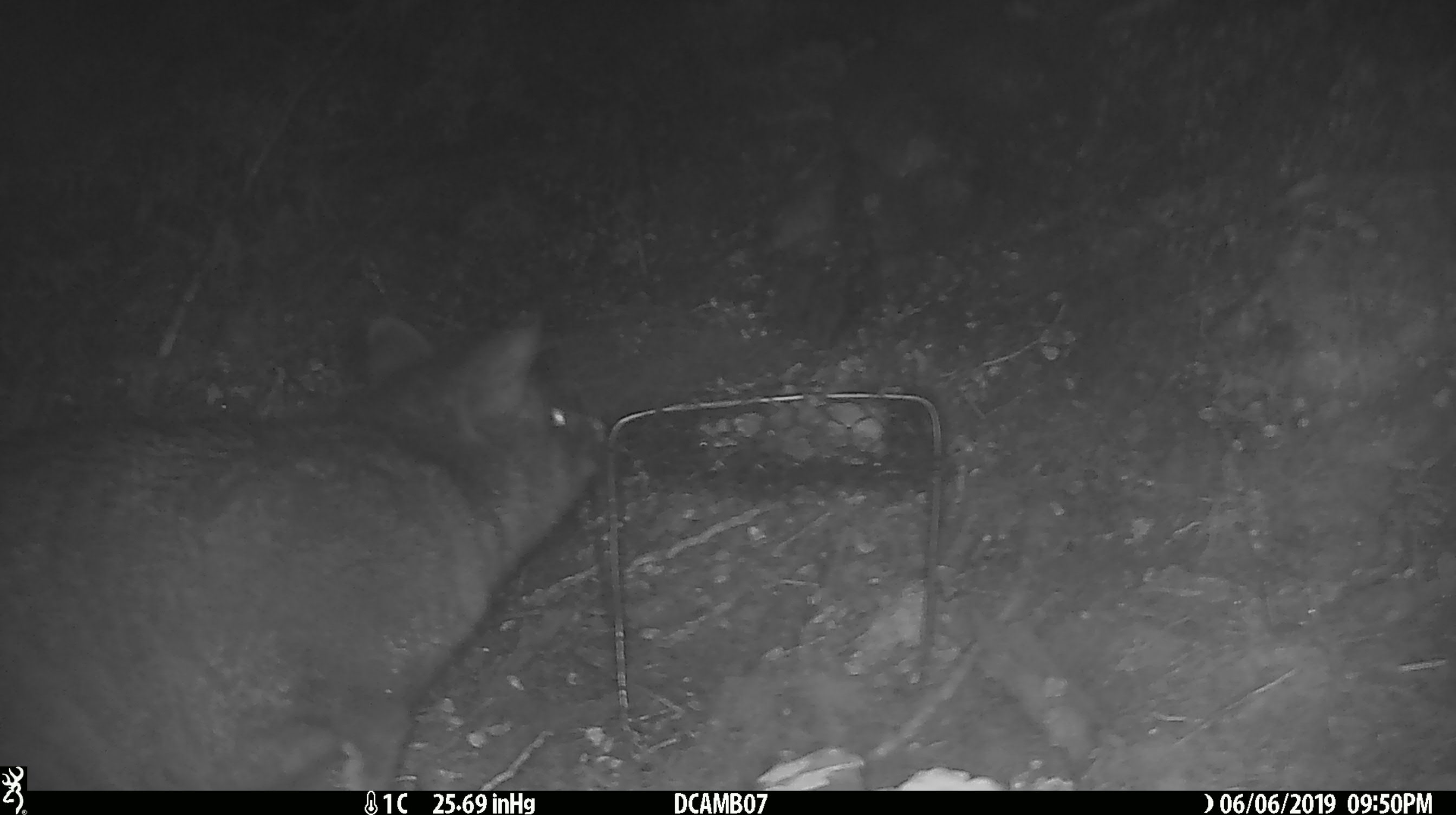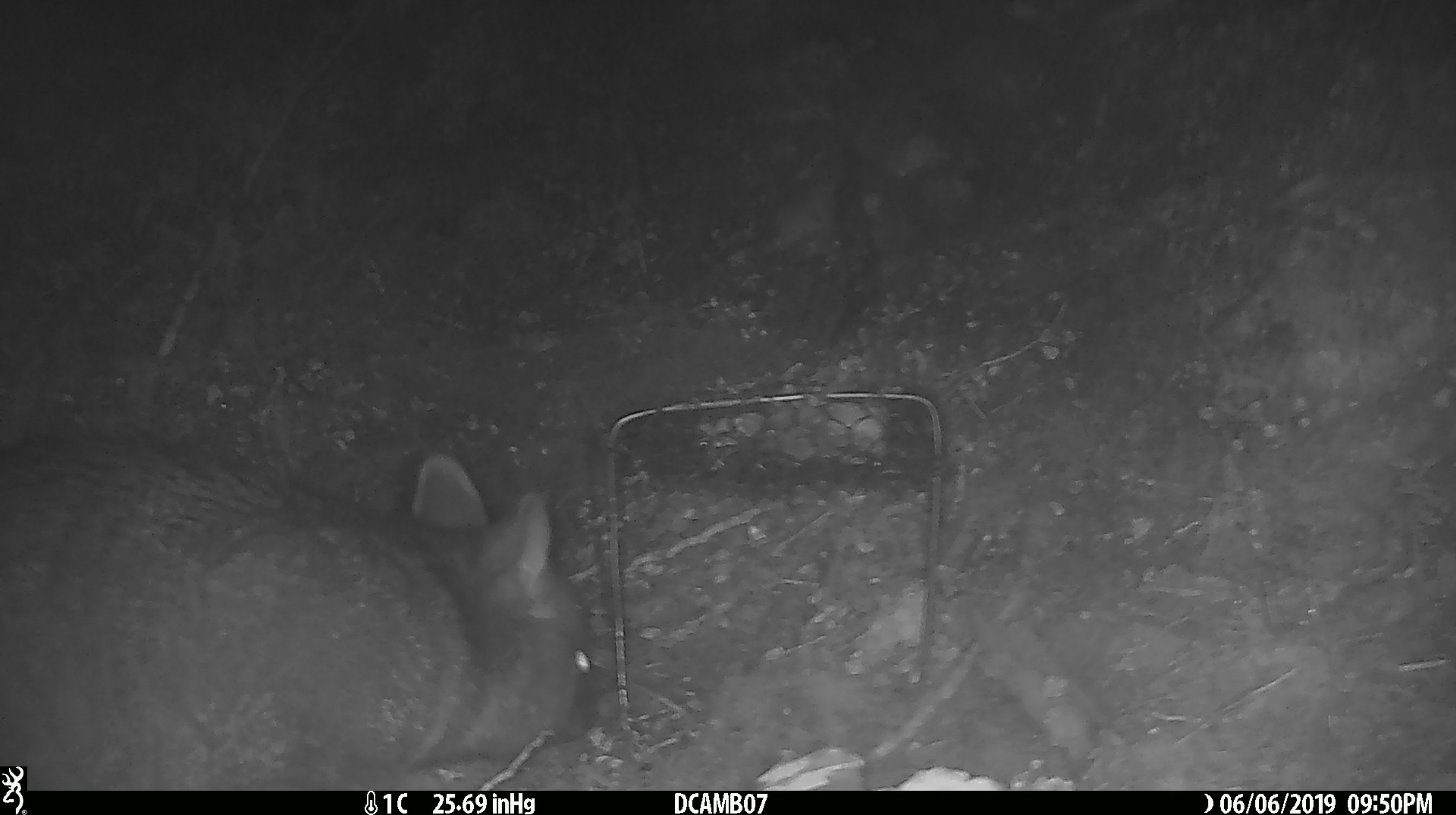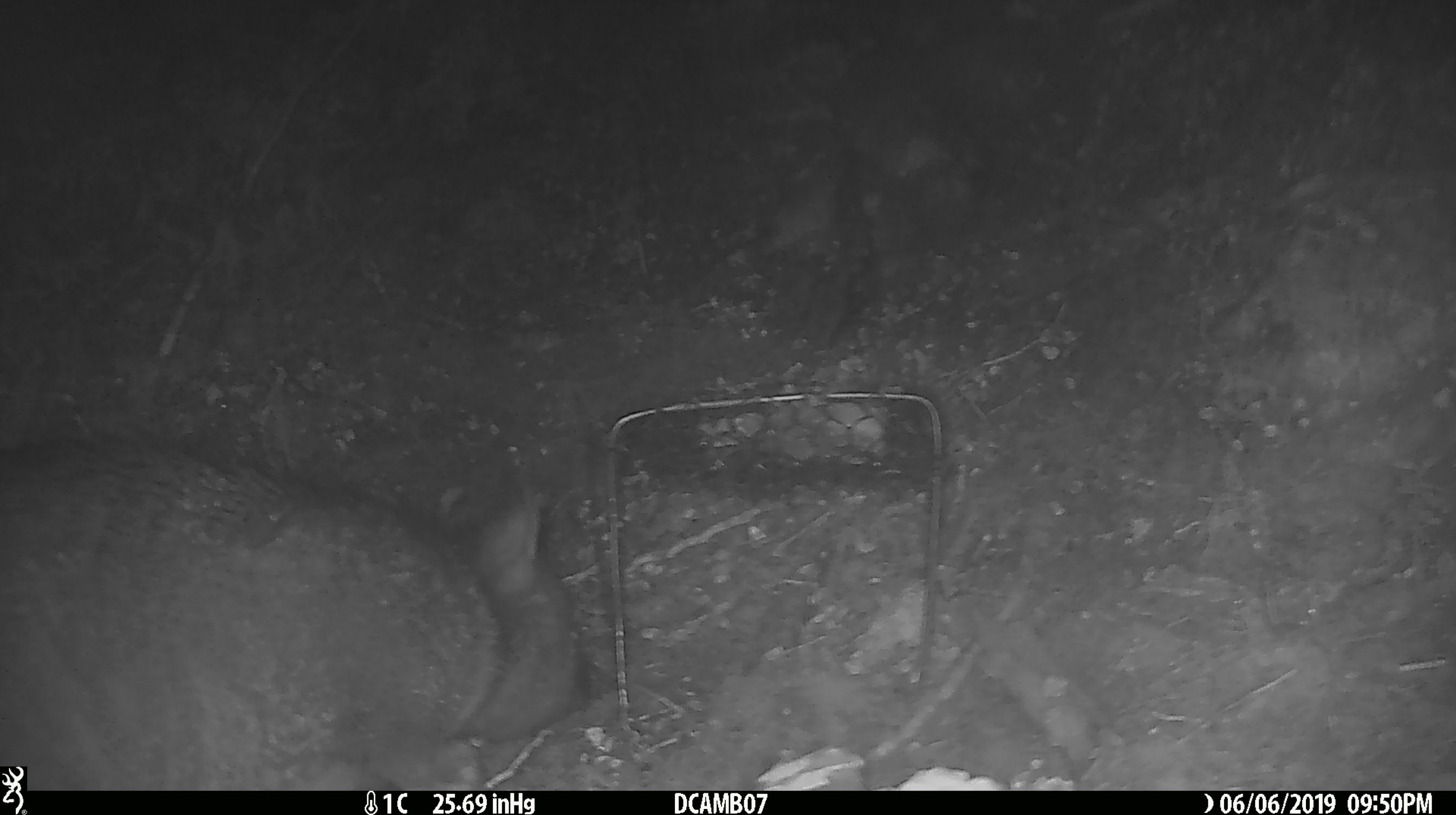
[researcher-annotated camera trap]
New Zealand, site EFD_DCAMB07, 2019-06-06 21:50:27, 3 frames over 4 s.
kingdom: Animalia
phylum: Chordata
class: Mammalia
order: Diprotodontia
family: Phalangeridae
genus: Trichosurus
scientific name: Trichosurus vulpecula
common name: common brushtail possum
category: possum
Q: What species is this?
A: Possum (common brushtail possum) (Trichosurus vulpecula).